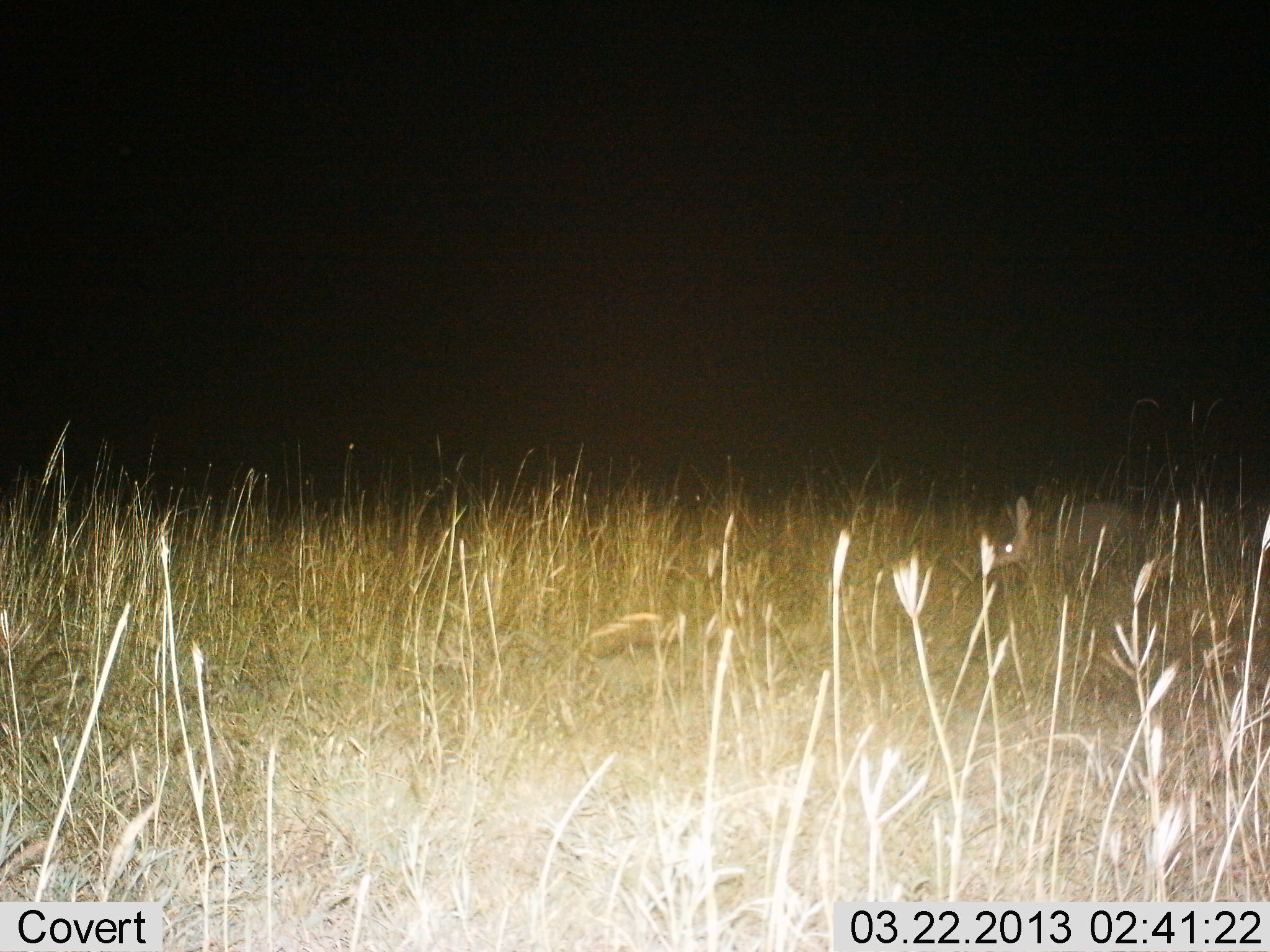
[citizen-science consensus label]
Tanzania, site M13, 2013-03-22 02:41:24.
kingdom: Animalia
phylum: Chordata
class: Mammalia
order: Tubulidentata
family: Orycteropodidae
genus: Orycteropus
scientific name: Orycteropus afer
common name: aardvark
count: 1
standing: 89%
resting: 0%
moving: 11%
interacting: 0%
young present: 0%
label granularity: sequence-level